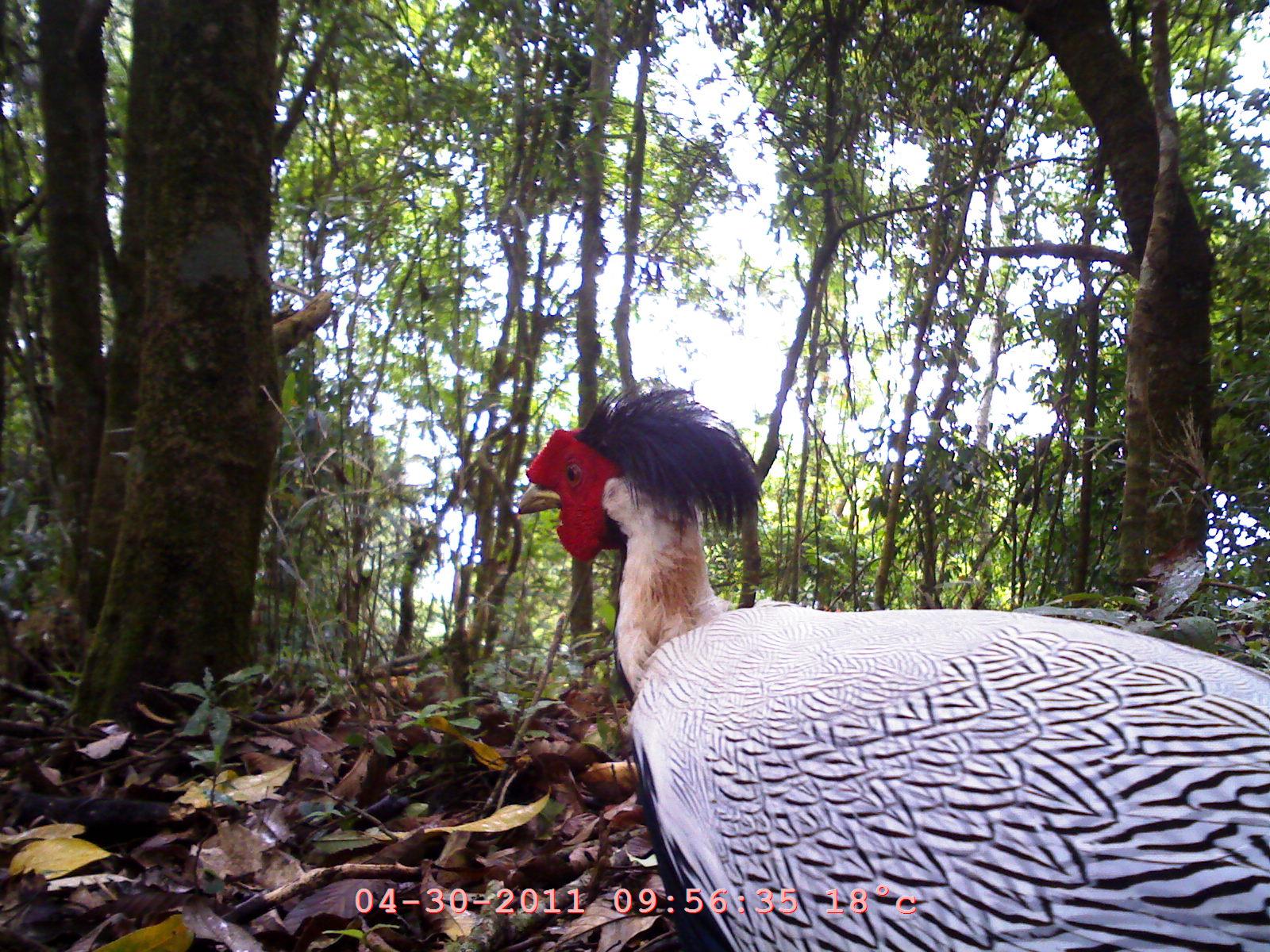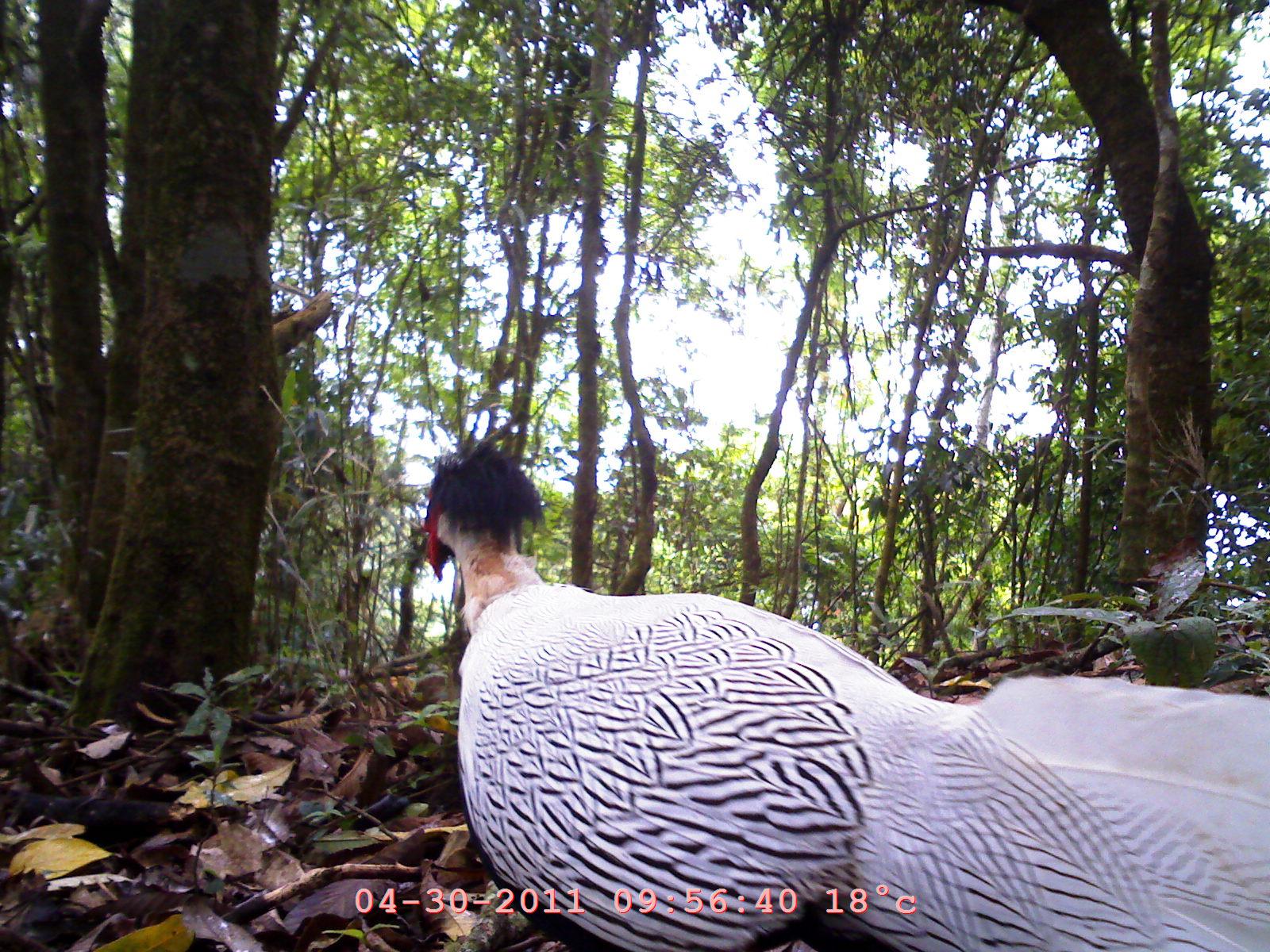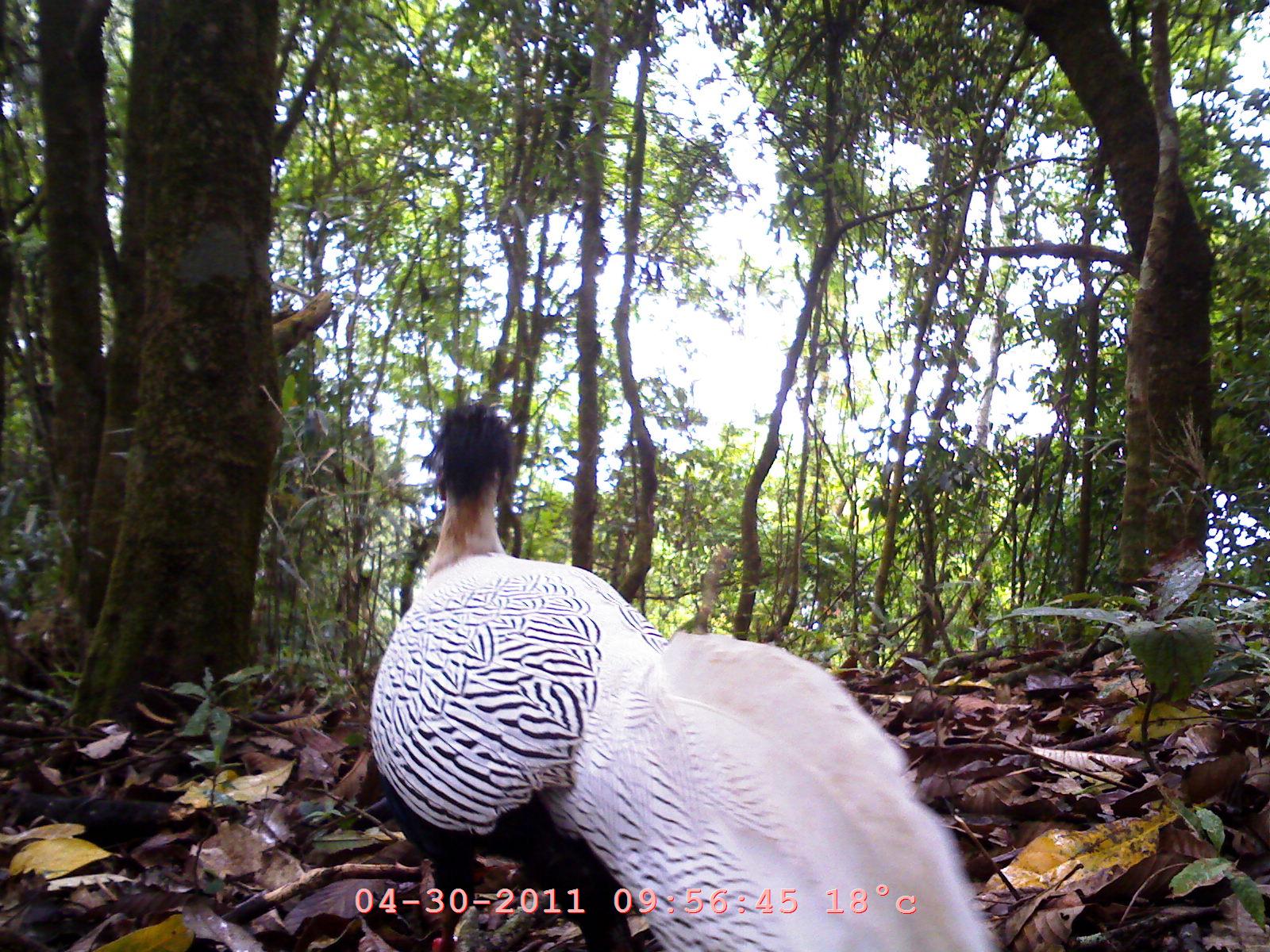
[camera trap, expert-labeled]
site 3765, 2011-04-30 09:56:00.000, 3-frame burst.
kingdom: Animalia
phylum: Chordata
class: Aves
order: Galliformes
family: Phasianidae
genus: Lophura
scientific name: Lophura nycthemera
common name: silver pheasant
Lophura nycthemera (silver pheasant), count 1, age adult, sex male.